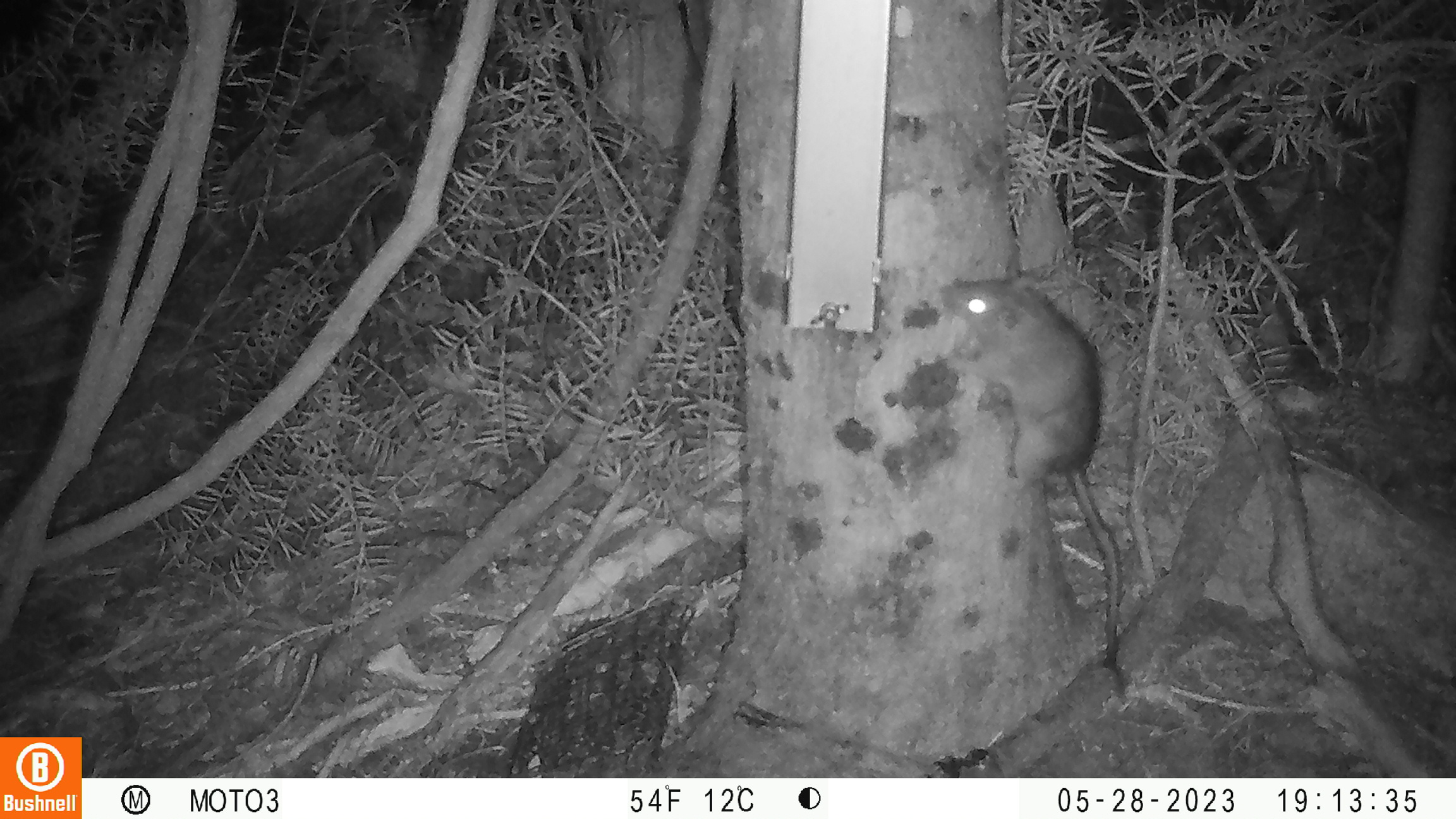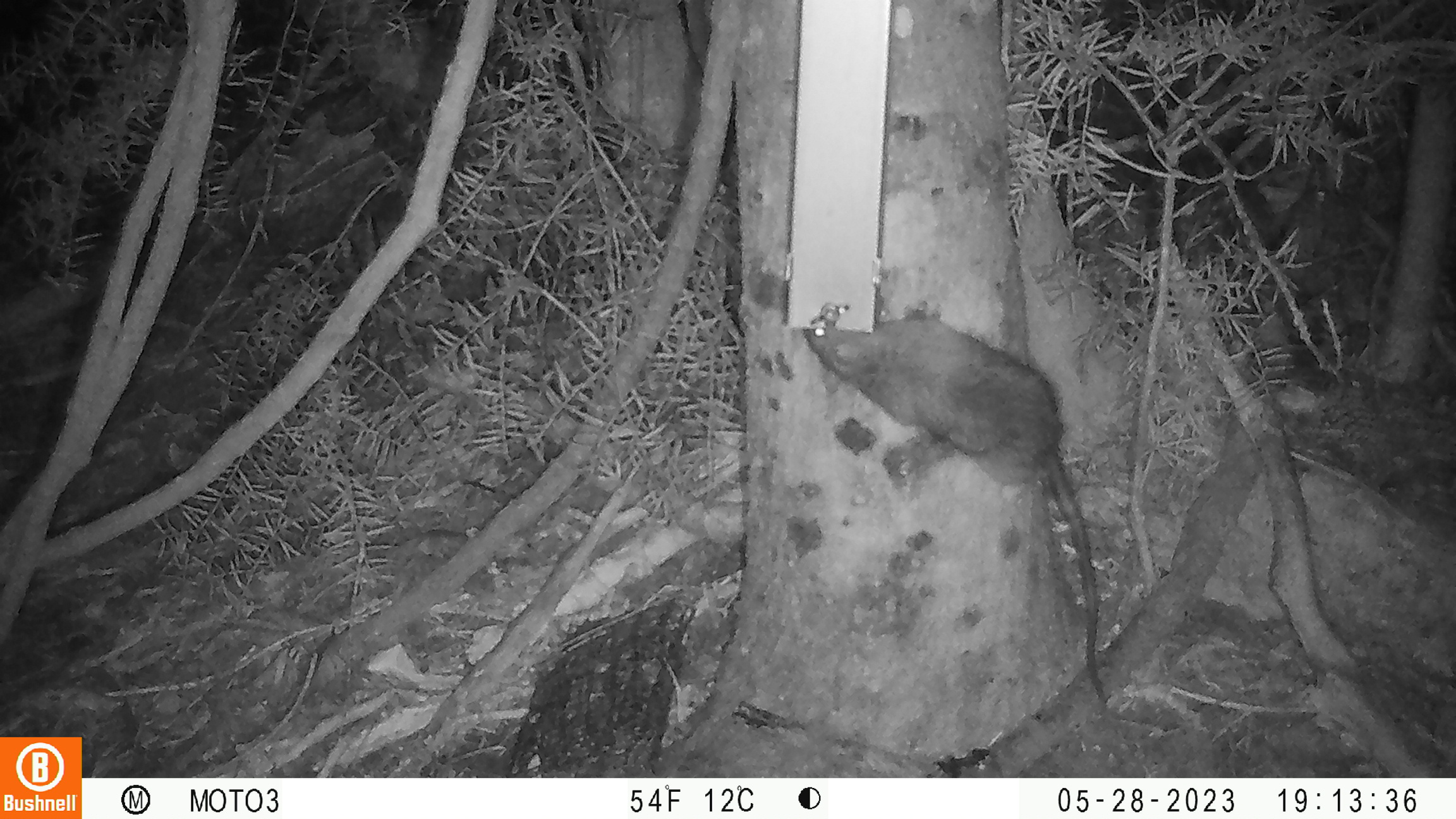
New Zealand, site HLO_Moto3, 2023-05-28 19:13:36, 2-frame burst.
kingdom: Animalia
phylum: Chordata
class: Mammalia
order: Rodentia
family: Muridae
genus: Rattus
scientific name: Rattus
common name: rat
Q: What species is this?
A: Rat (Rattus).